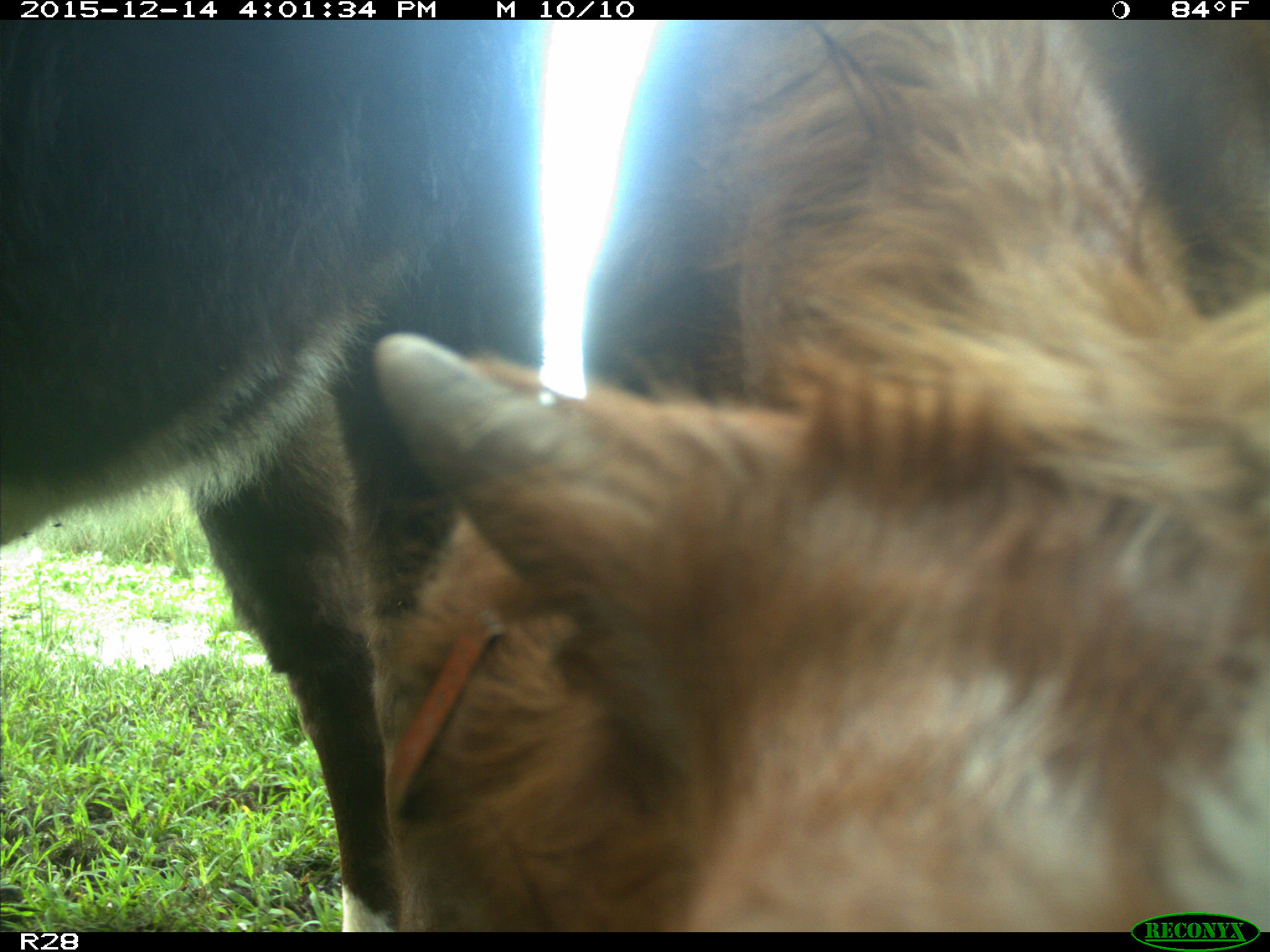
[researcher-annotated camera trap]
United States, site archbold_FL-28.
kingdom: Animalia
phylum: Chordata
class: Mammalia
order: Artiodactyla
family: Bovidae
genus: Bos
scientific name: Bos taurus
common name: domestic cow